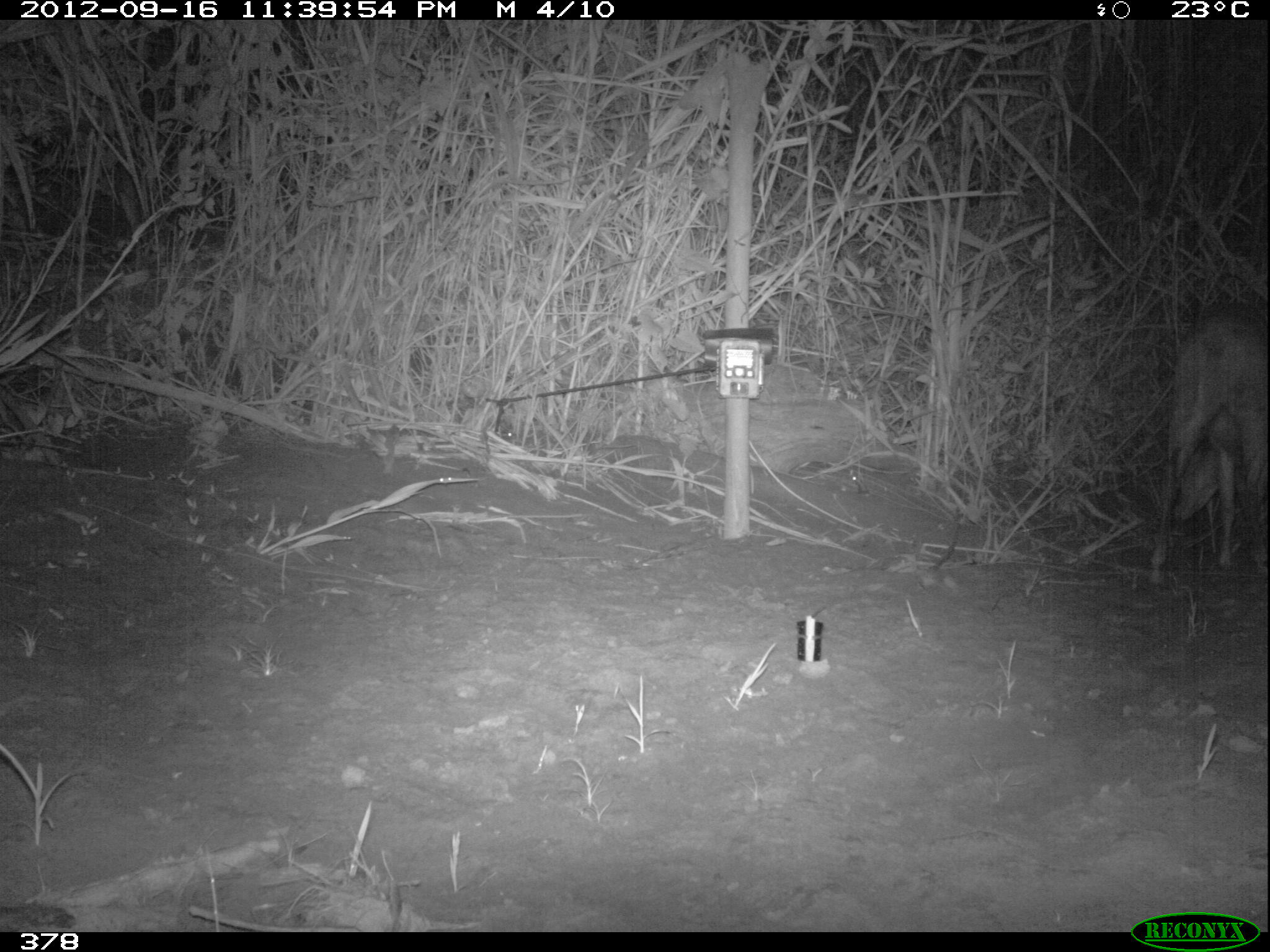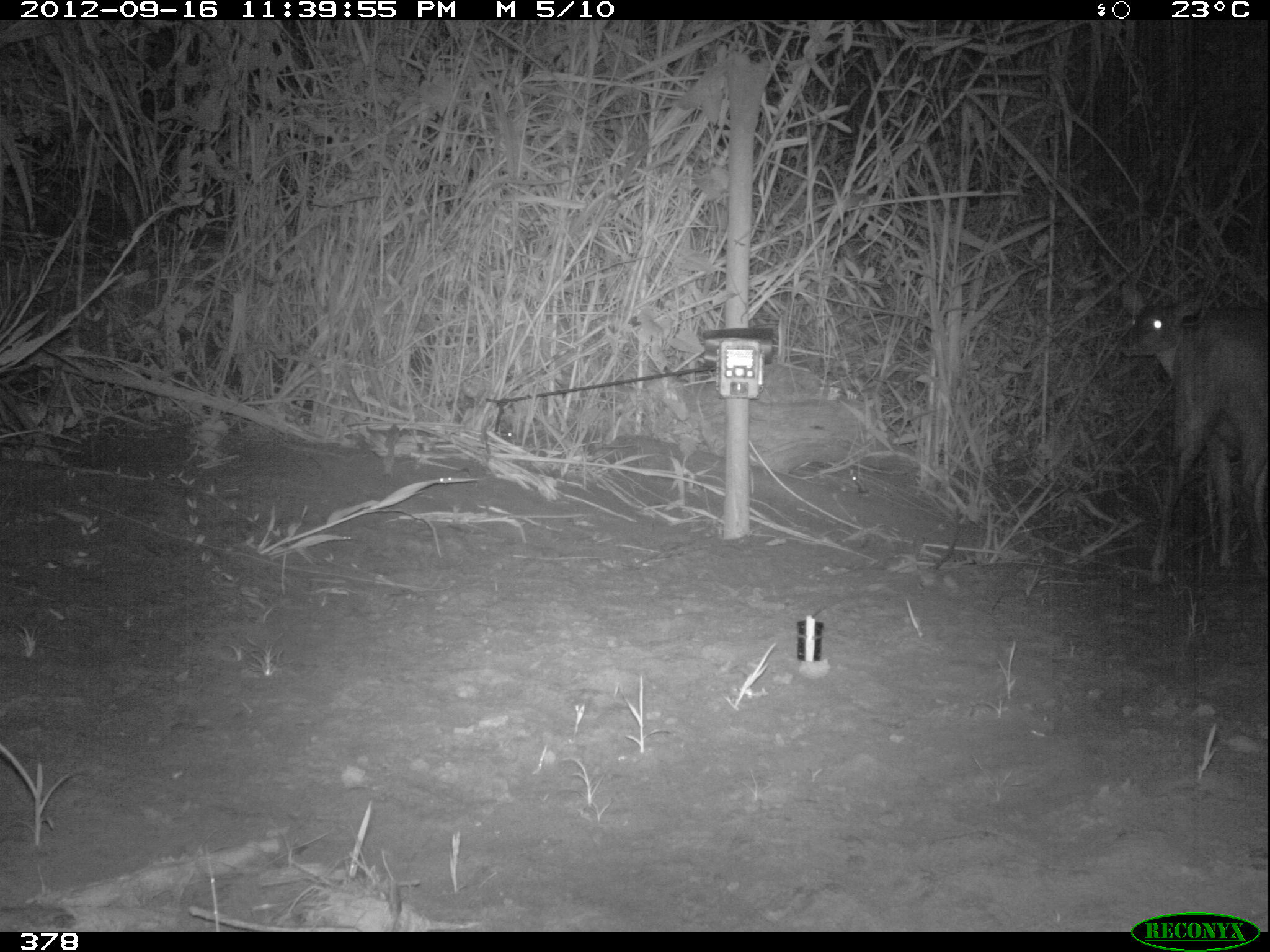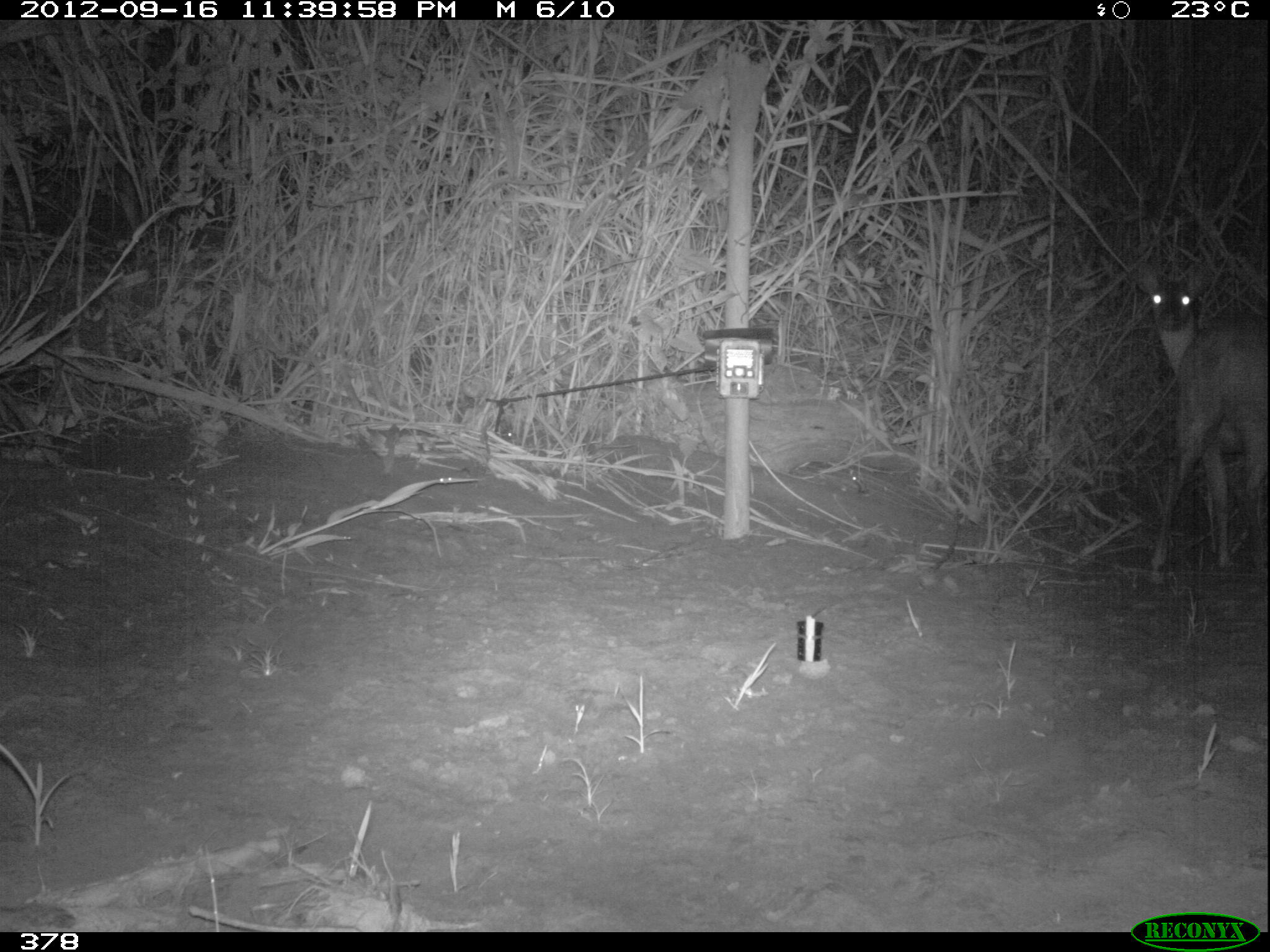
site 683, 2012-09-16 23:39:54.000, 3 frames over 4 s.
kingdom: Animalia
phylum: Chordata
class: Mammalia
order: Artiodactyla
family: Cervidae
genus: Mazama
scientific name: Mazama americana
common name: red brocket